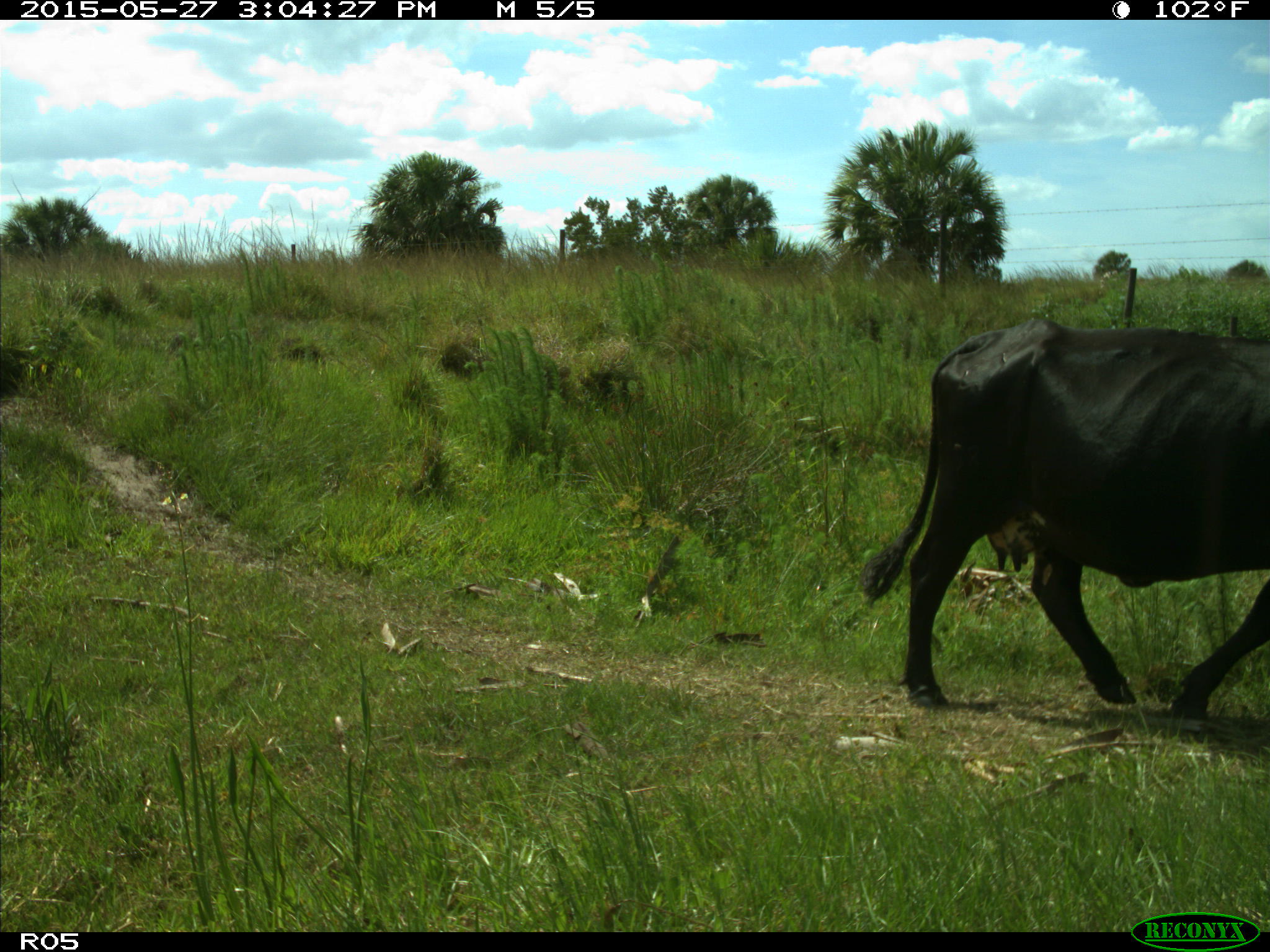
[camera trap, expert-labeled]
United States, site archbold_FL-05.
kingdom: Animalia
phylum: Chordata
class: Mammalia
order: Artiodactyla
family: Bovidae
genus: Bos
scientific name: Bos taurus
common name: domestic cow